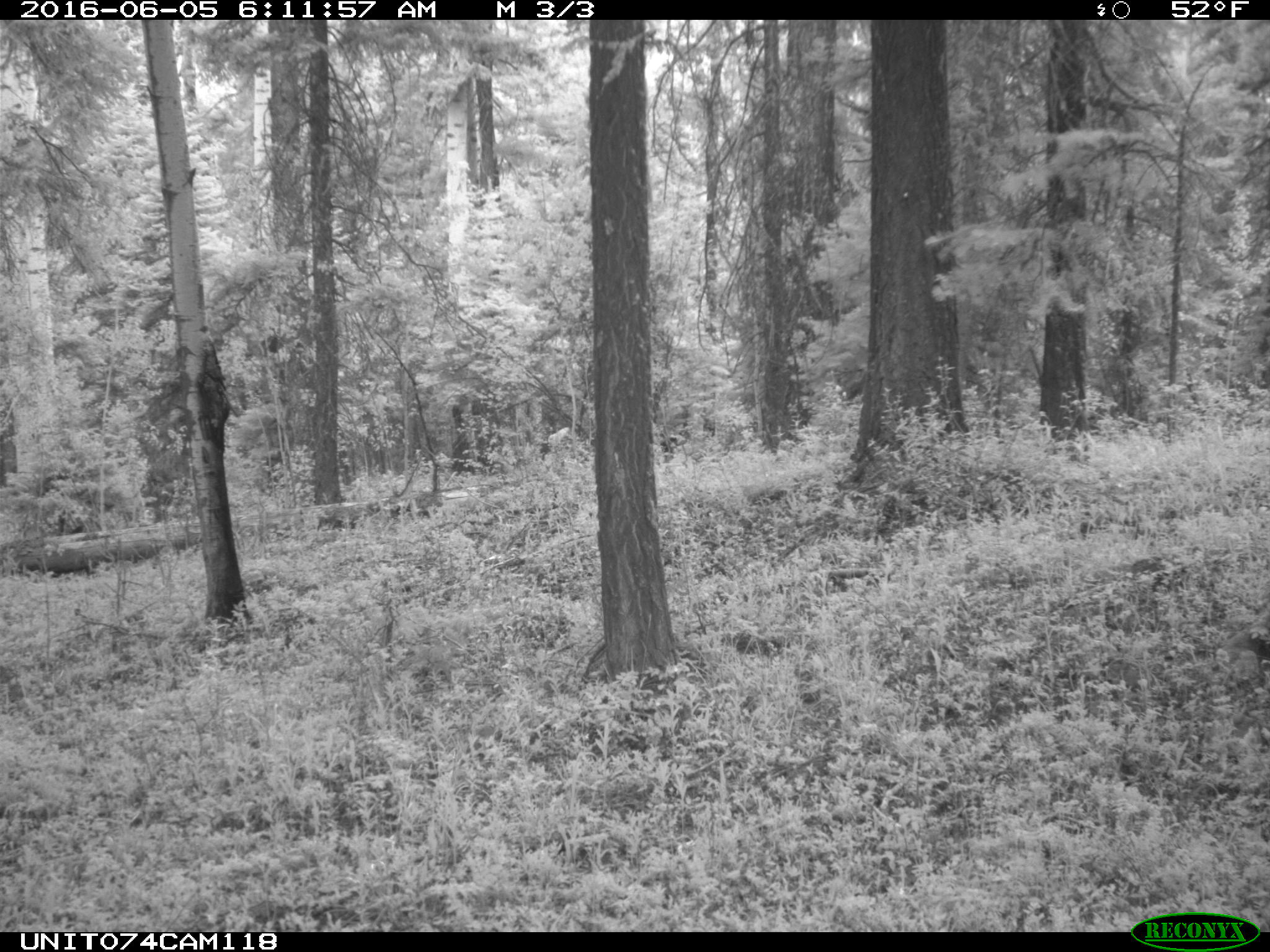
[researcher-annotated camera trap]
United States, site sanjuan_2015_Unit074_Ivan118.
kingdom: Animalia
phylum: Chordata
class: Mammalia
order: Artiodactyla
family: Cervidae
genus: Cervus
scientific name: Cervus elaphus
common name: red deer